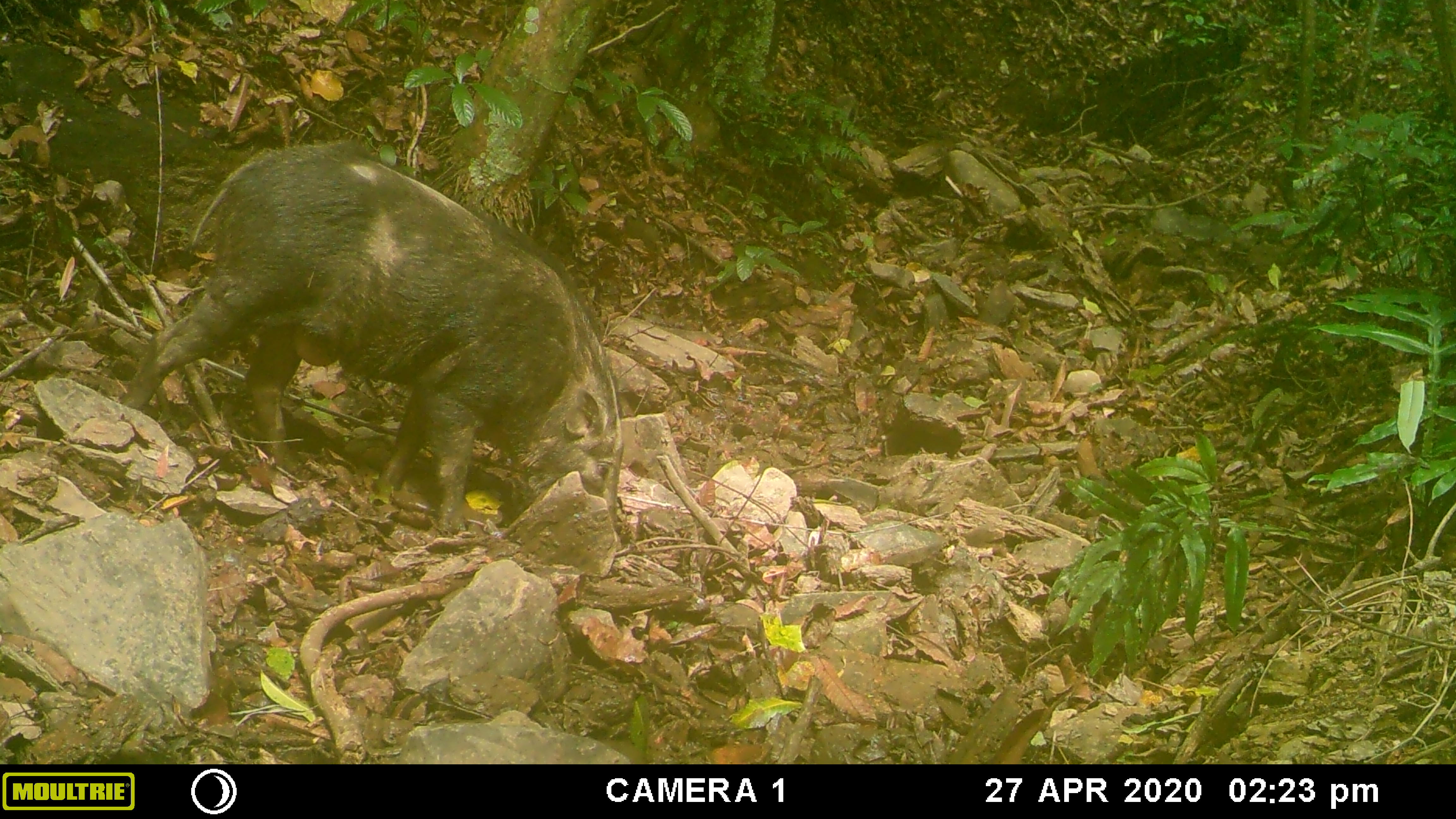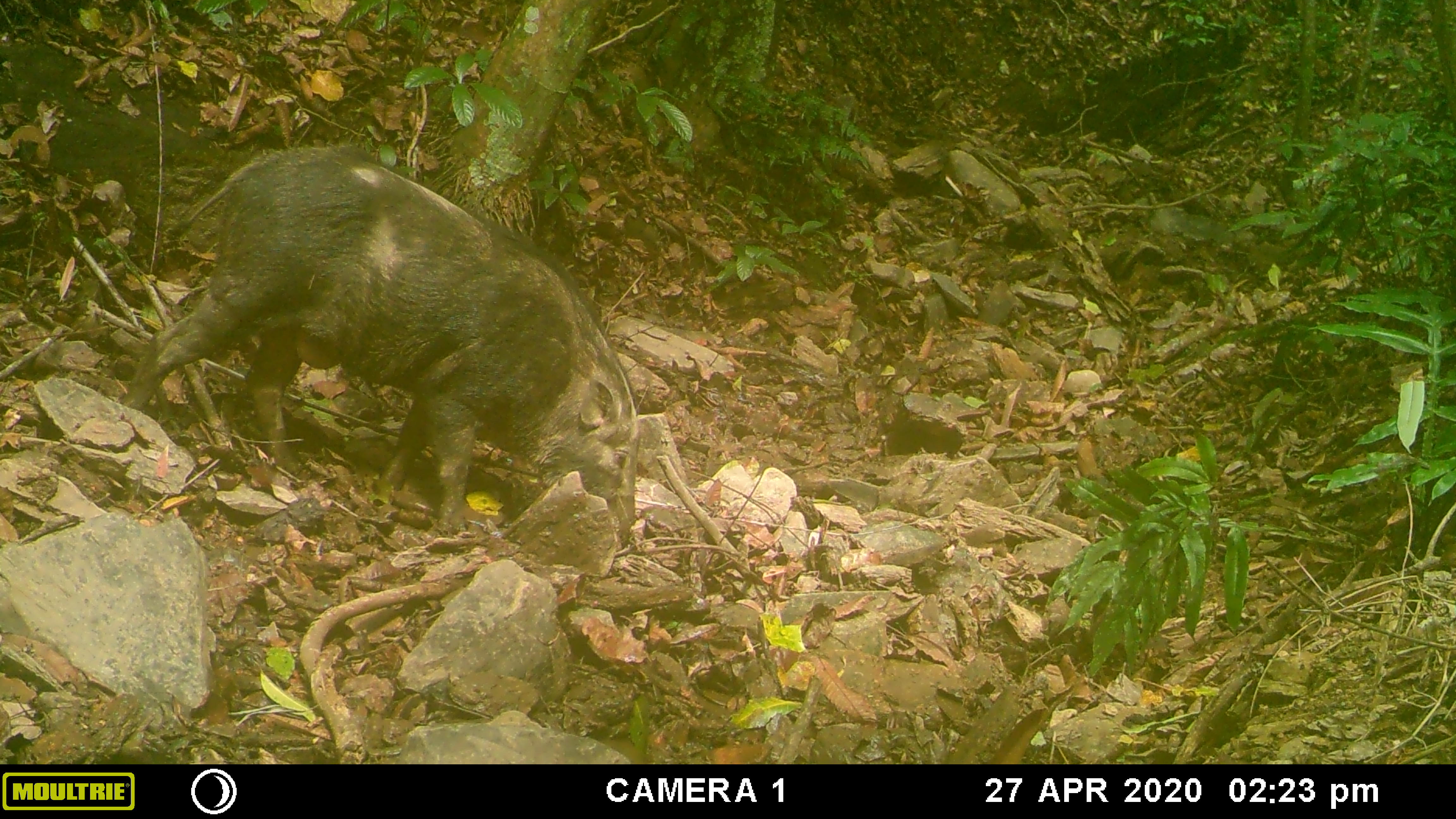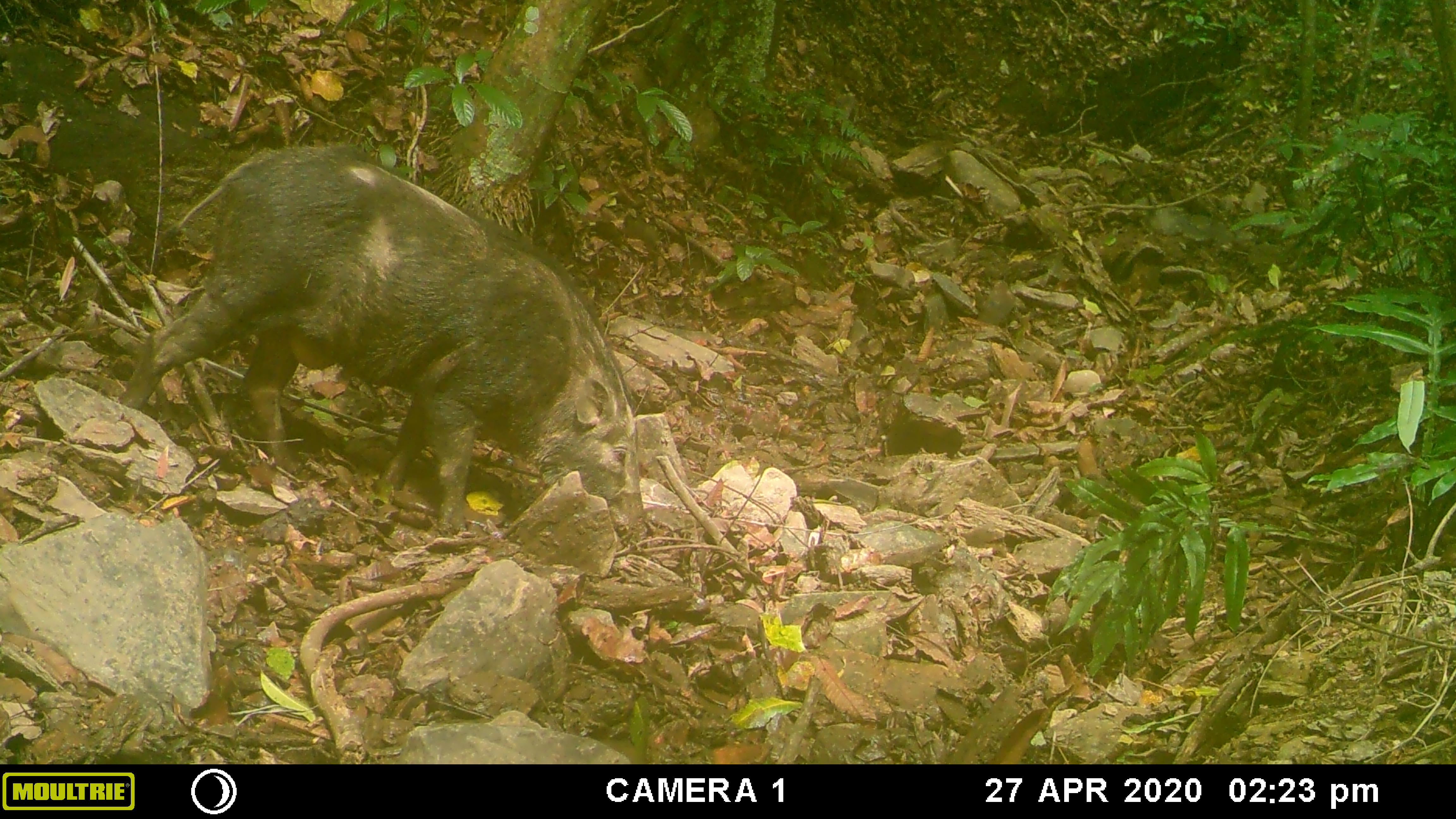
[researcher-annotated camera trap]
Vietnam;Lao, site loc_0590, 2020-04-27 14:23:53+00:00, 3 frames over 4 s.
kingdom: Animalia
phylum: Chordata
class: Mammalia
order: Artiodactyla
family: Suidae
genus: Sus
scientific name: Sus scrofa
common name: eurasian wild pig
Eurasian wild pig (Sus scrofa). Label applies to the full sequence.